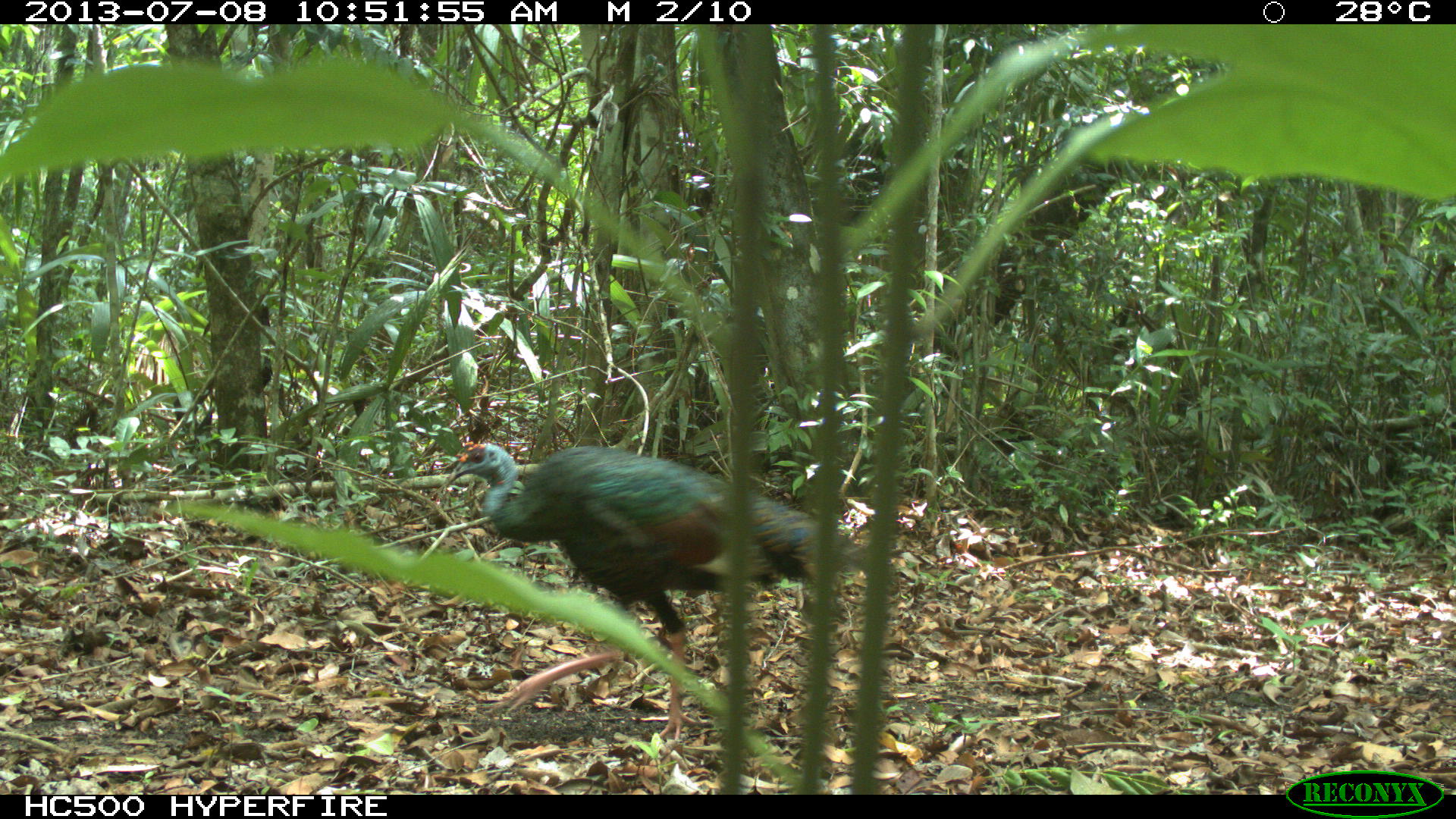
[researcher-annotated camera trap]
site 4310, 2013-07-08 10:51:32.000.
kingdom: Animalia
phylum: Chordata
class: Aves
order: Galliformes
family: Phasianidae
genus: Meleagris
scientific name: Meleagris ocellata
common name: ocellated turkey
Meleagris ocellata (ocellated turkey), count 1, sex male.